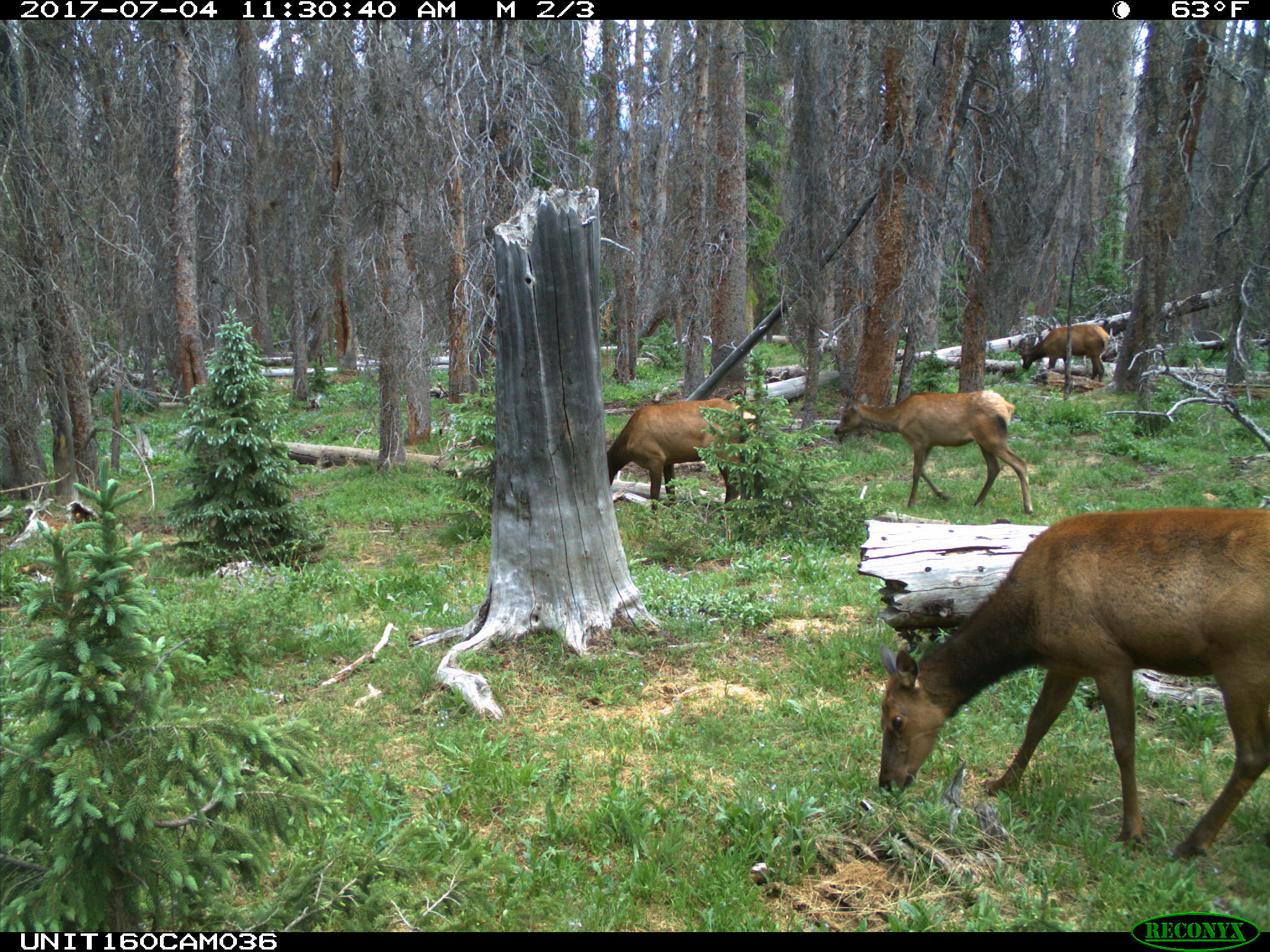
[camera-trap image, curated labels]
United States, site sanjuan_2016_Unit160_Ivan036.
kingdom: Animalia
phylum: Chordata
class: Mammalia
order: Artiodactyla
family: Cervidae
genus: Cervus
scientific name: Cervus elaphus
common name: red deer